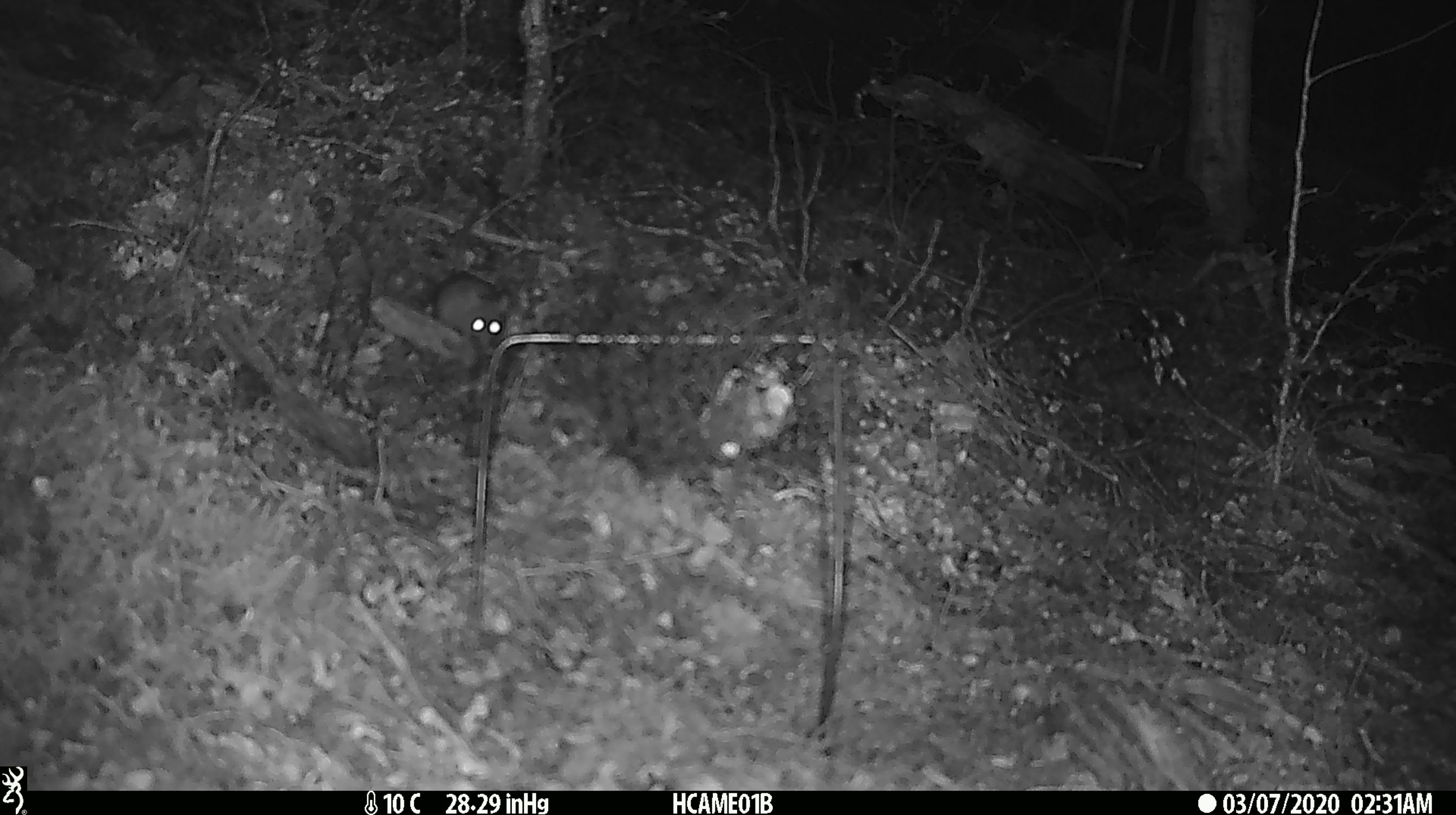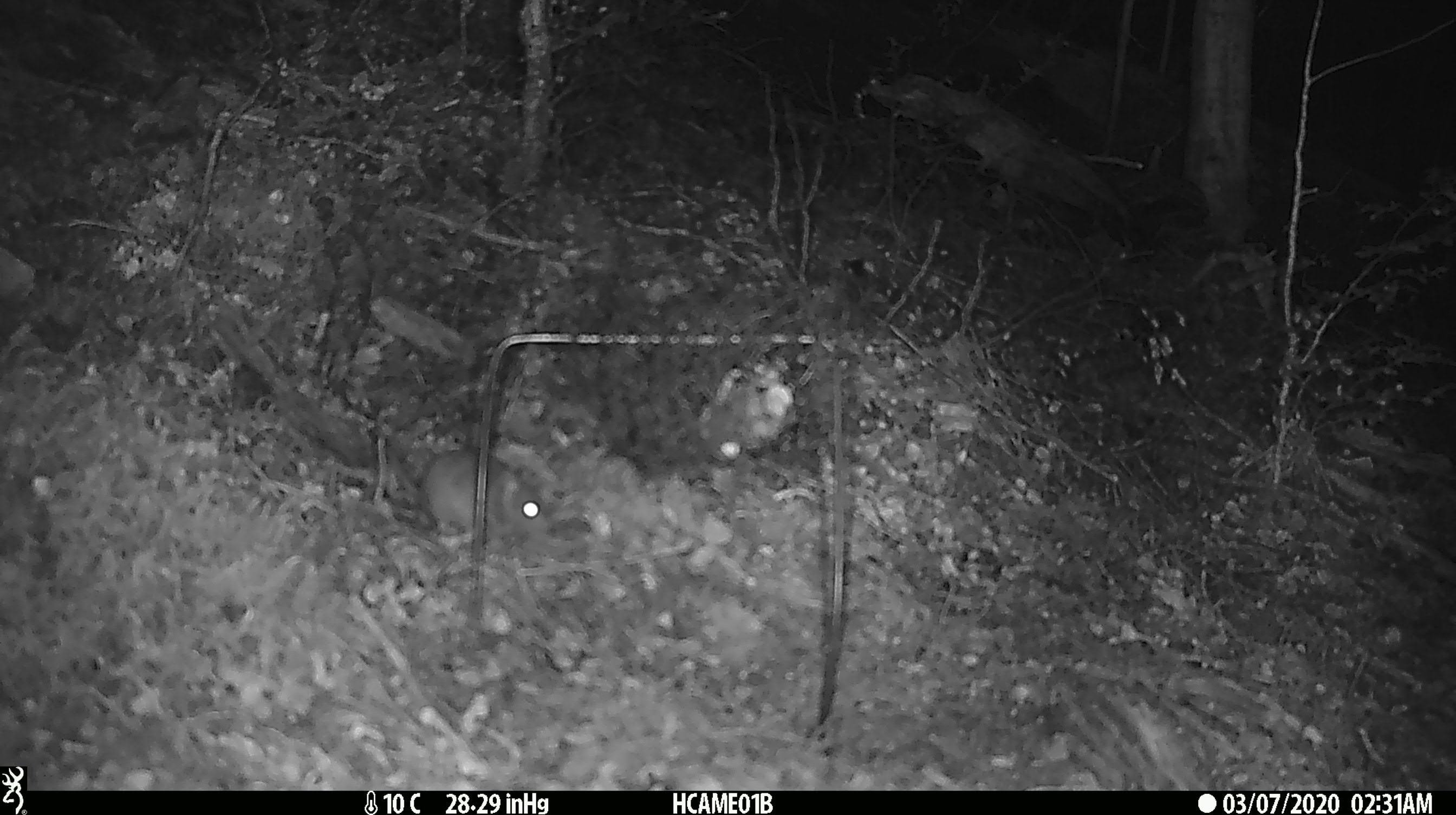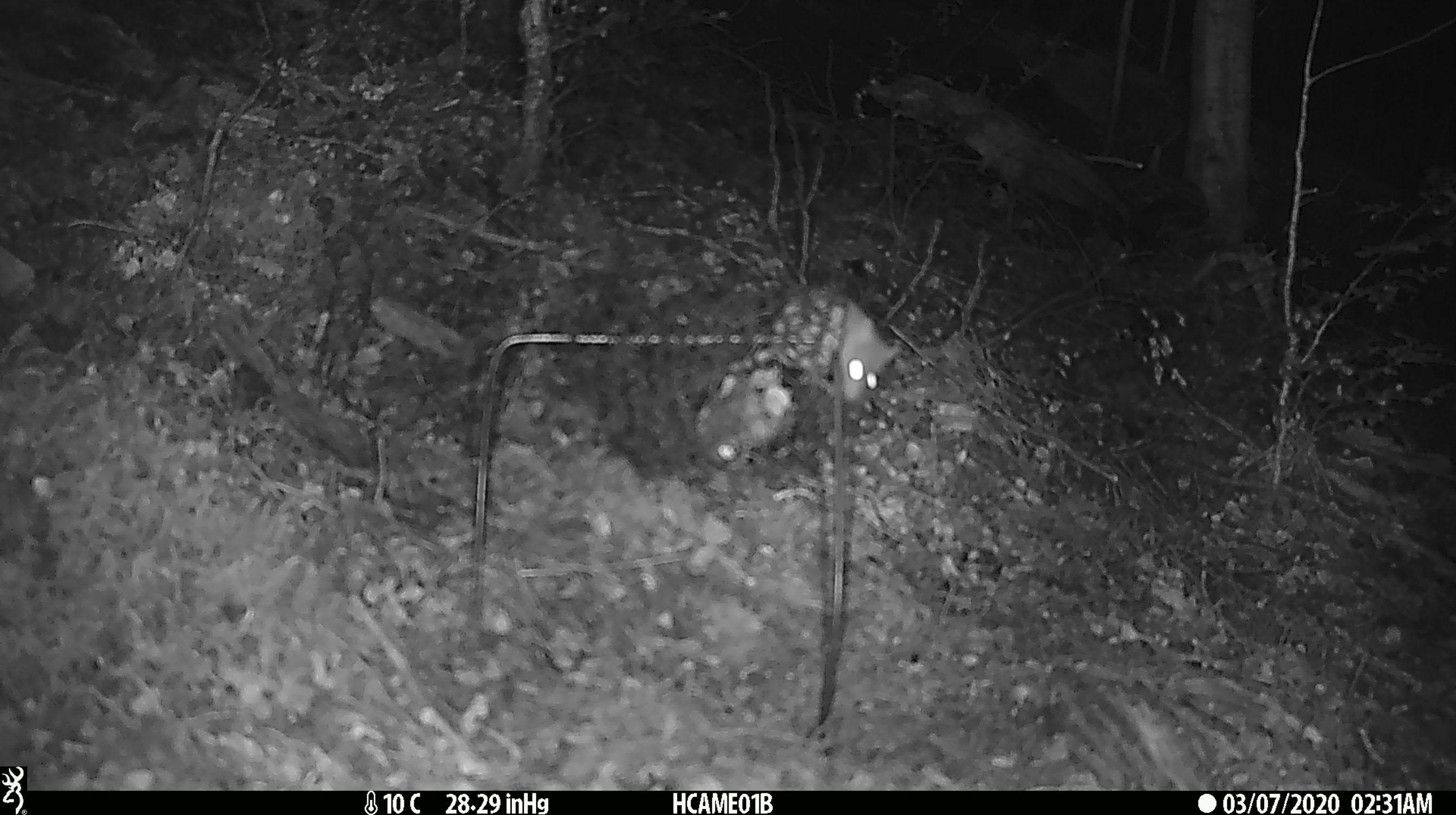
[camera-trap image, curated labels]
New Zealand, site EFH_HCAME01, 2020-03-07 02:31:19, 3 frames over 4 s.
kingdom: Animalia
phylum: Chordata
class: Mammalia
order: Rodentia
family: Muridae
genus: Mus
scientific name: Mus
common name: mouse